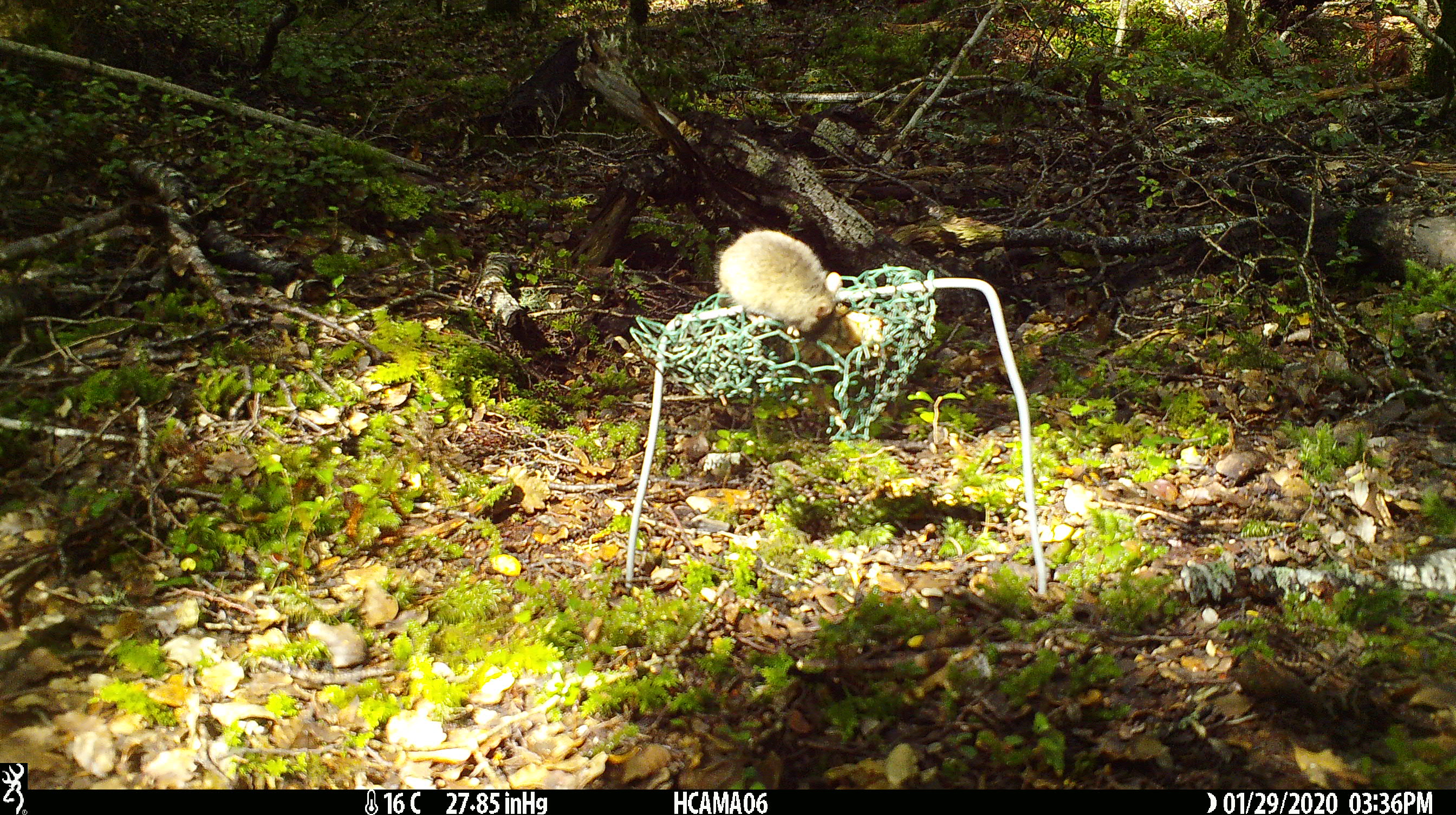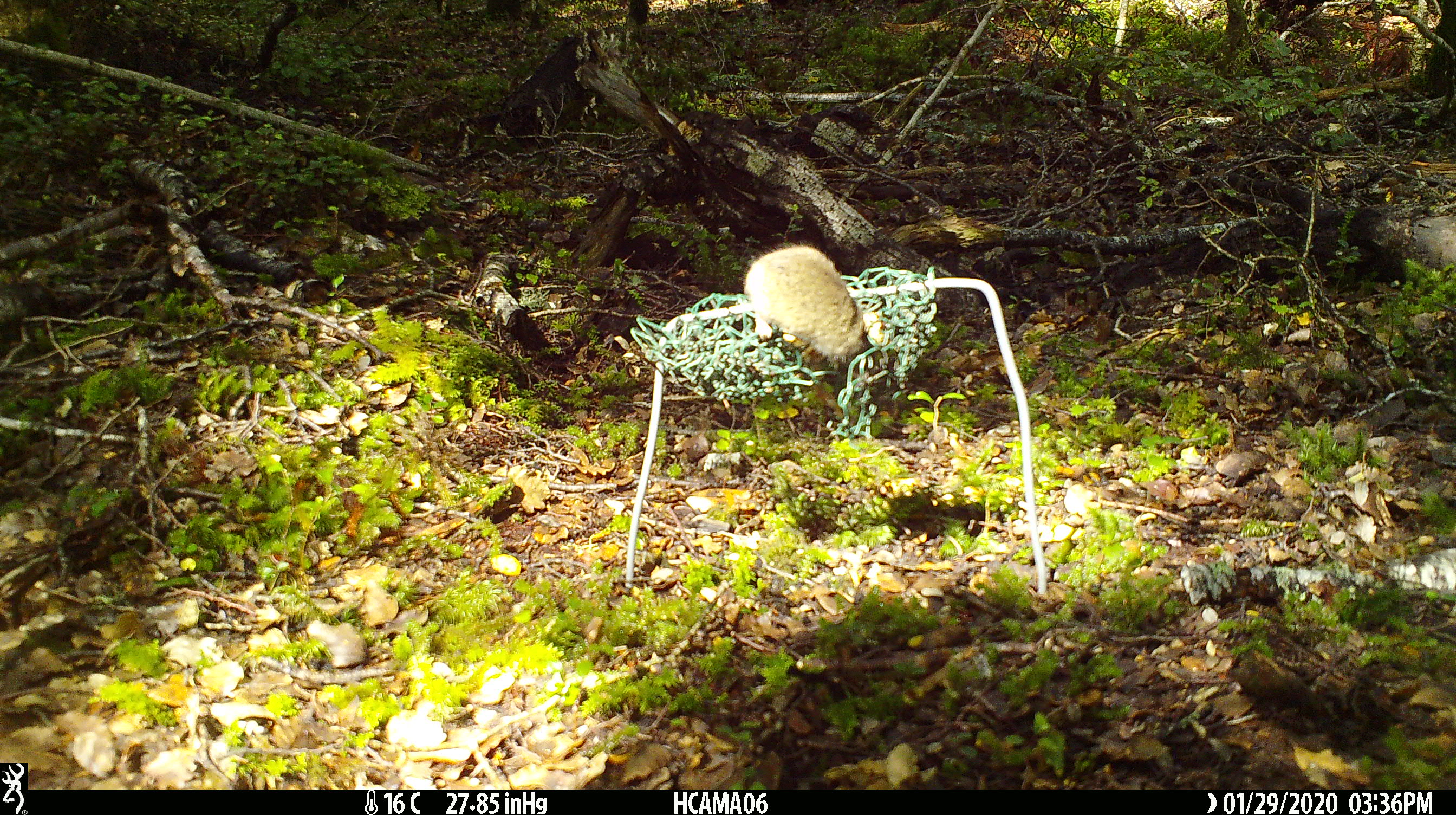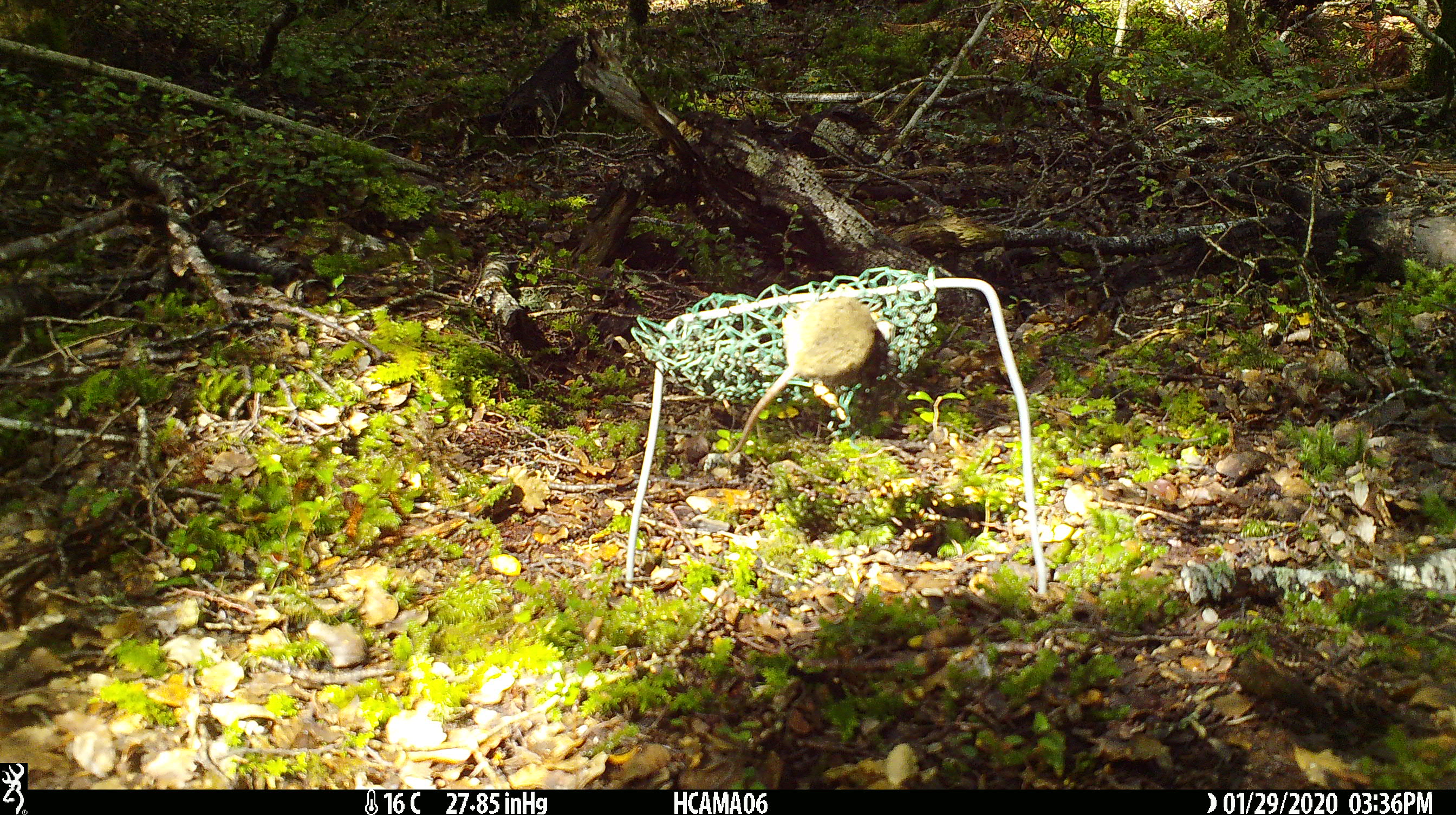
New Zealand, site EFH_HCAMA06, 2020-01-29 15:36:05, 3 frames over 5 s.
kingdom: Animalia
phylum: Chordata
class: Mammalia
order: Rodentia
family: Muridae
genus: Mus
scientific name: Mus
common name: mouse